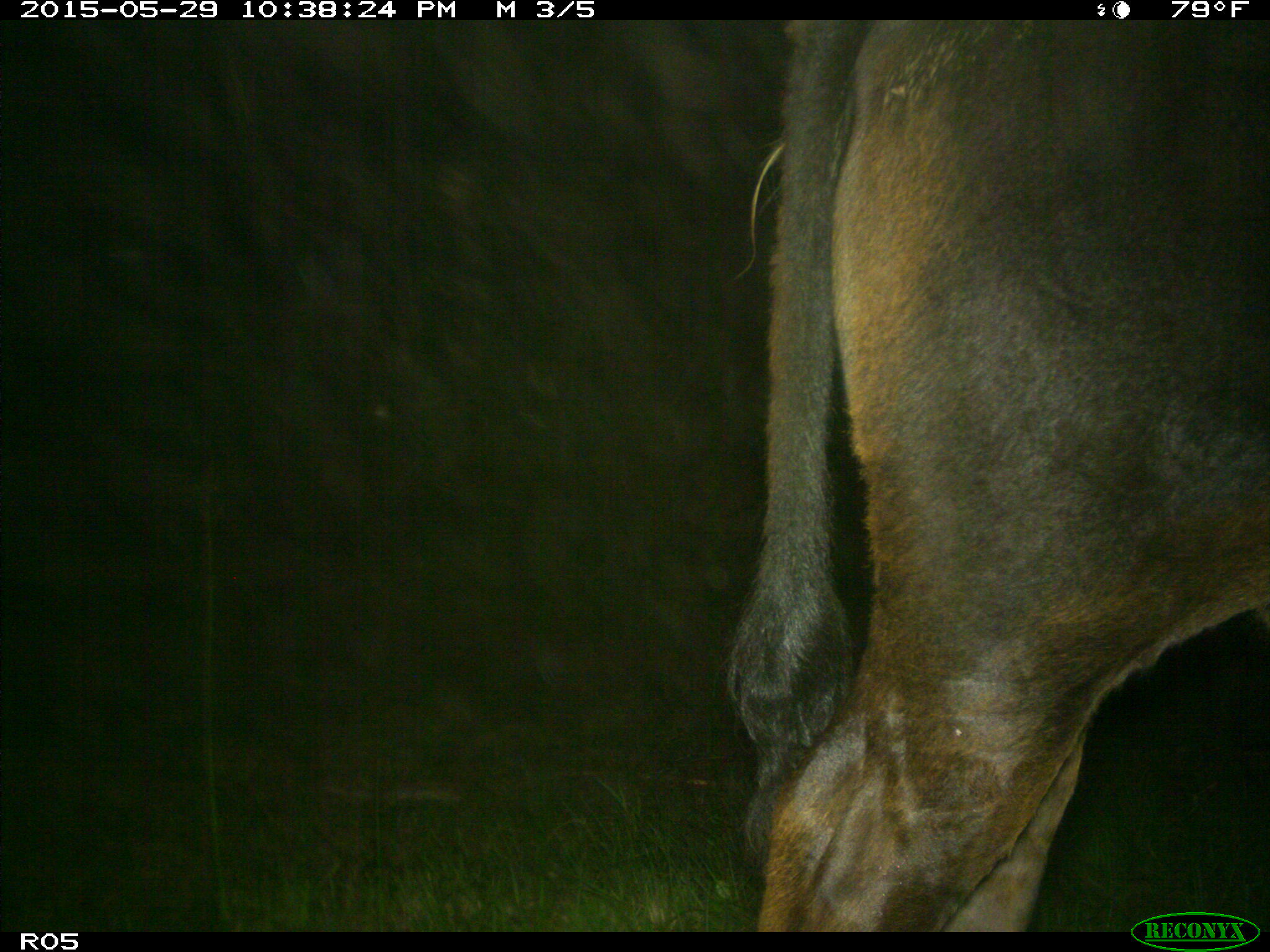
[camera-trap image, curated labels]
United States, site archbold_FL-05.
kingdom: Animalia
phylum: Chordata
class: Mammalia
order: Artiodactyla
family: Bovidae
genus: Bos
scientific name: Bos taurus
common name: domestic cow